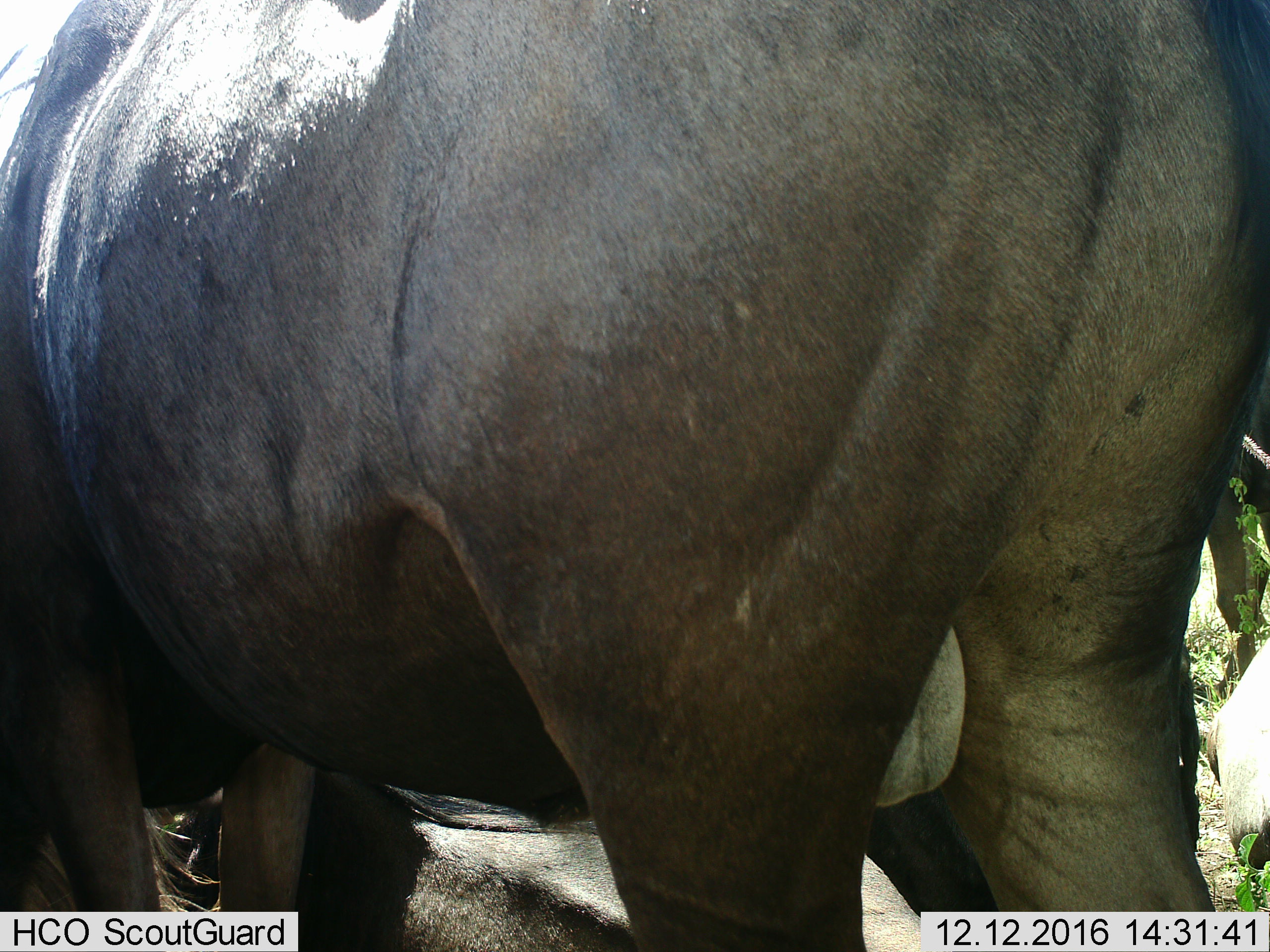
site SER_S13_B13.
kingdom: Animalia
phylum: Chordata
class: Mammalia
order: Artiodactyla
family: Bovidae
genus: Connochaetes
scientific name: Connochaetes taurinus taurinus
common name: blue wildebeest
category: wildebeestblue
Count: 3.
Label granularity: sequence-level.